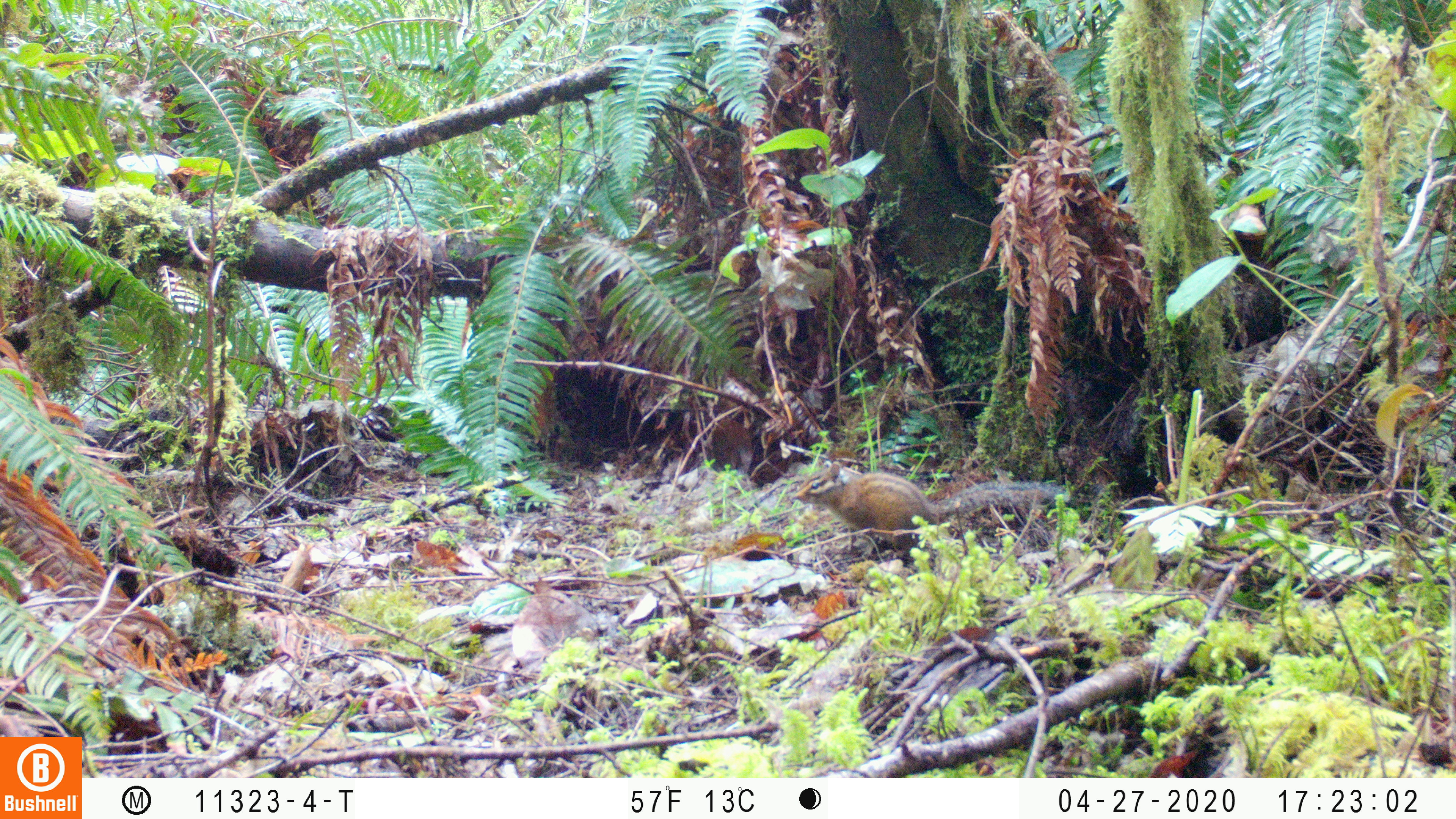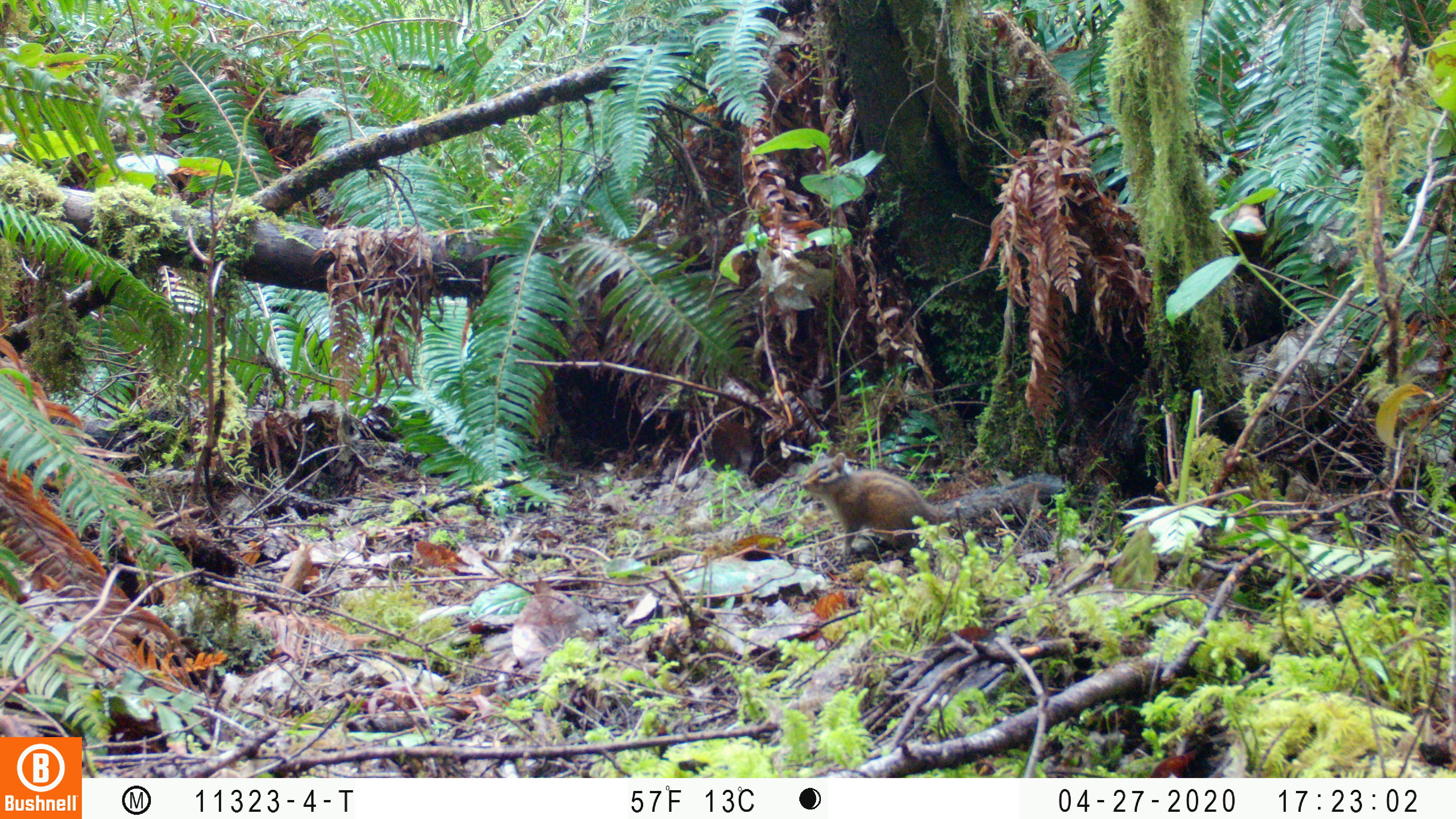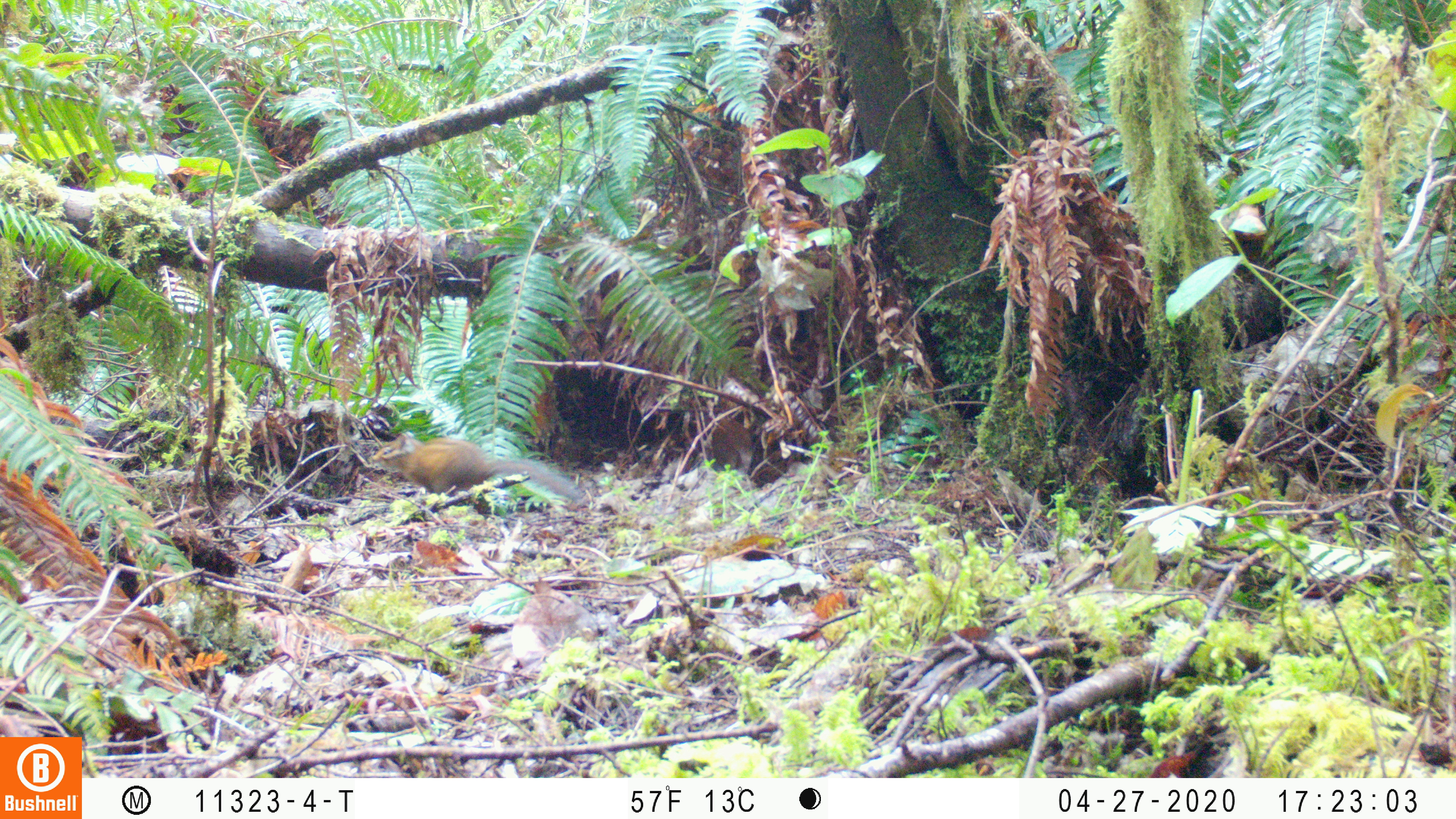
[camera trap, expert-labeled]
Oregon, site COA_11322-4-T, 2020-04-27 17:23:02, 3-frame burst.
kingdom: Animalia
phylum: Chordata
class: Mammalia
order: Rodentia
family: Sciuridae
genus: Neotamias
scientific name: Neotamias townsendii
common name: townsend's chipmunk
Townsend's chipmunk (Neotamias townsendii).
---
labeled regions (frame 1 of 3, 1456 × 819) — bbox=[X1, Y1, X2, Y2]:
townsend's chipmunk: bbox=[787, 453, 1070, 556]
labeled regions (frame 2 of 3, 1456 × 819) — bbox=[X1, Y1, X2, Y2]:
townsend's chipmunk: bbox=[792, 448, 1073, 564]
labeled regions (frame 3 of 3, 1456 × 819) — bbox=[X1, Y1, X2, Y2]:
townsend's chipmunk: bbox=[367, 428, 587, 505]